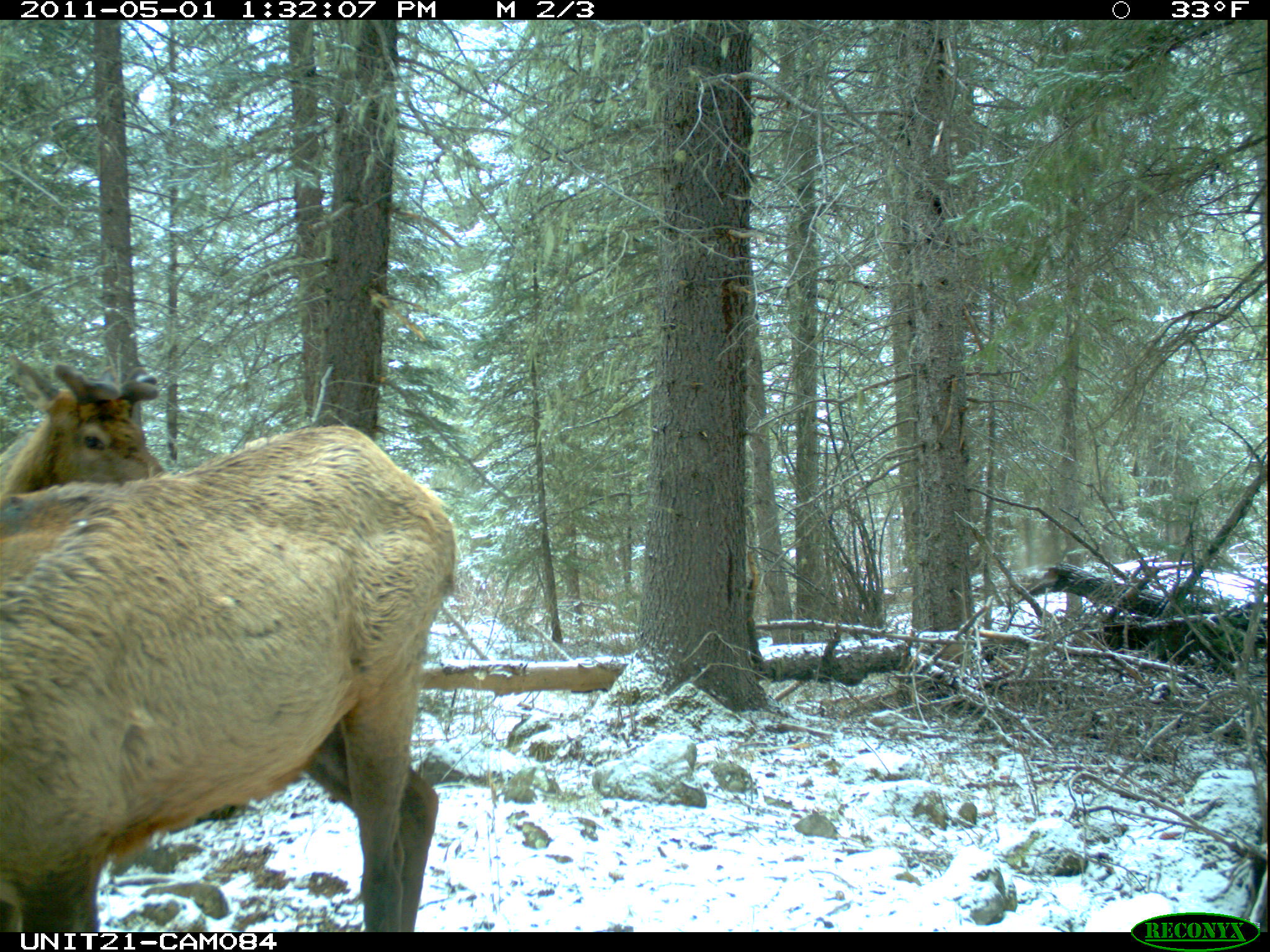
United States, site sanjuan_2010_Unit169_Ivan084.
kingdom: Animalia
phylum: Chordata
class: Mammalia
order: Artiodactyla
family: Cervidae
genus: Cervus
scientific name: Cervus elaphus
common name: red deer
Cervus elaphus (red deer).